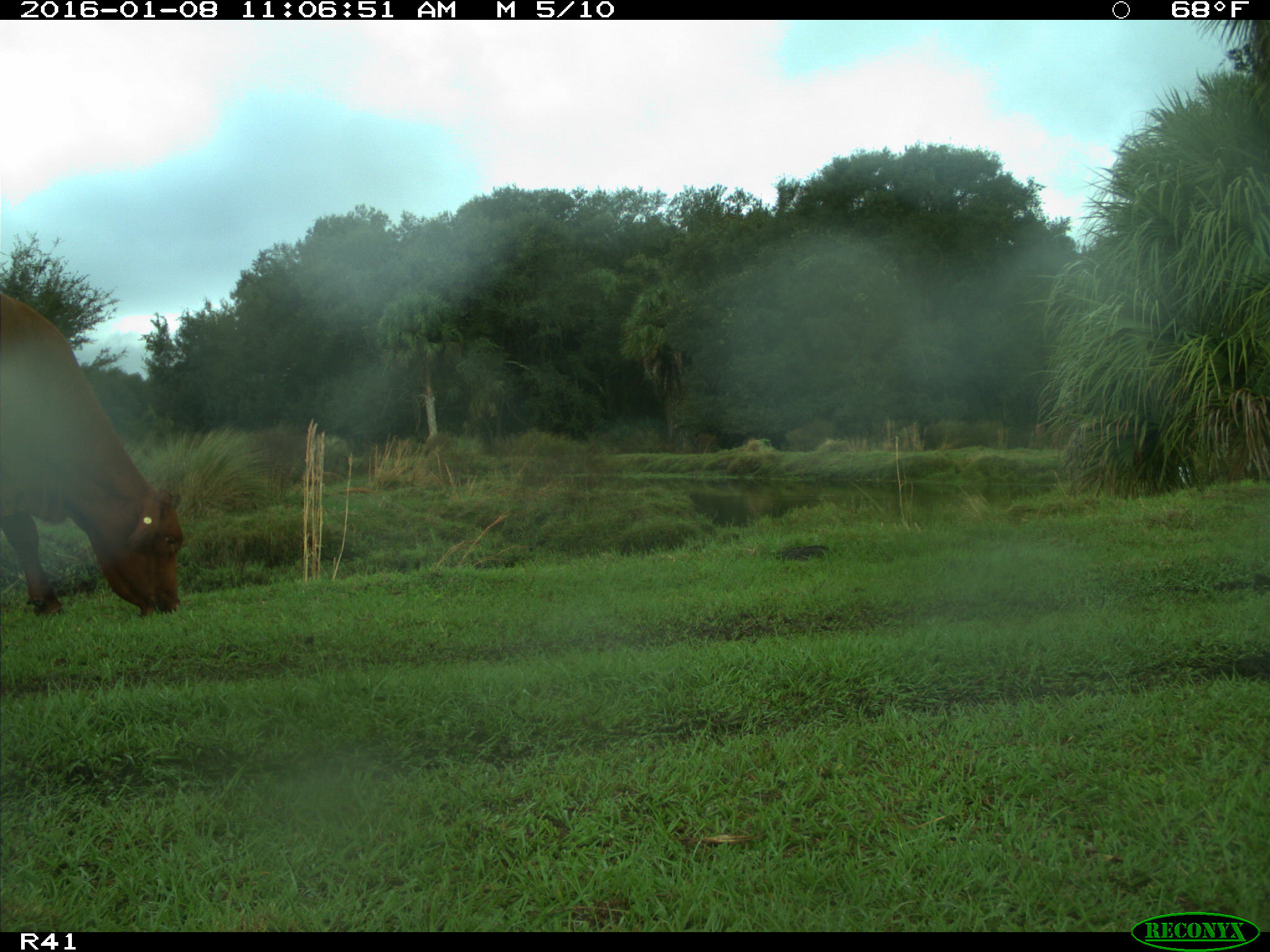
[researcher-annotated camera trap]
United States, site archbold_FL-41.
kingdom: Animalia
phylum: Chordata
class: Mammalia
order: Artiodactyla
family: Bovidae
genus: Bos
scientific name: Bos taurus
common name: domestic cow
Bos taurus (domestic cow).